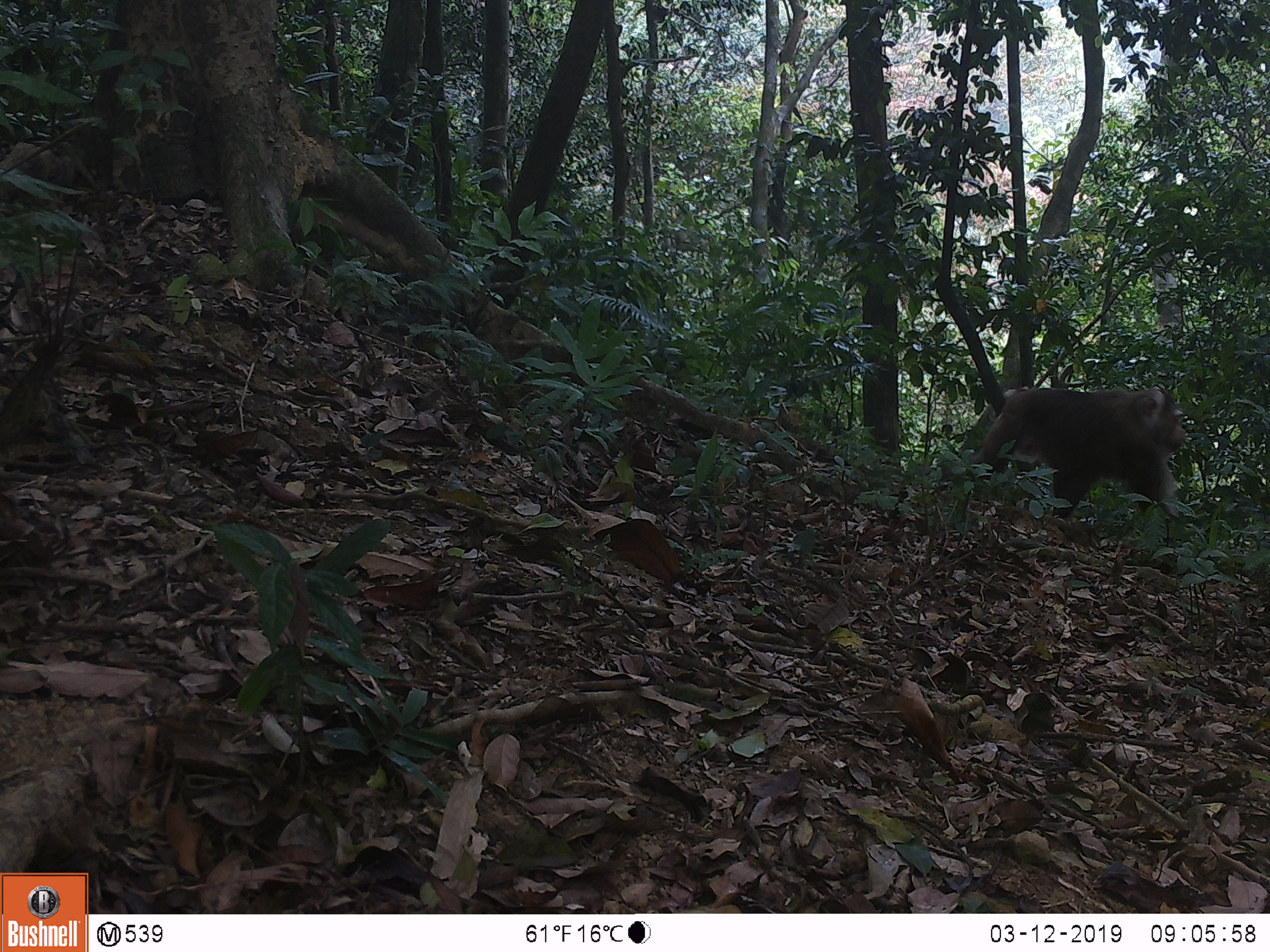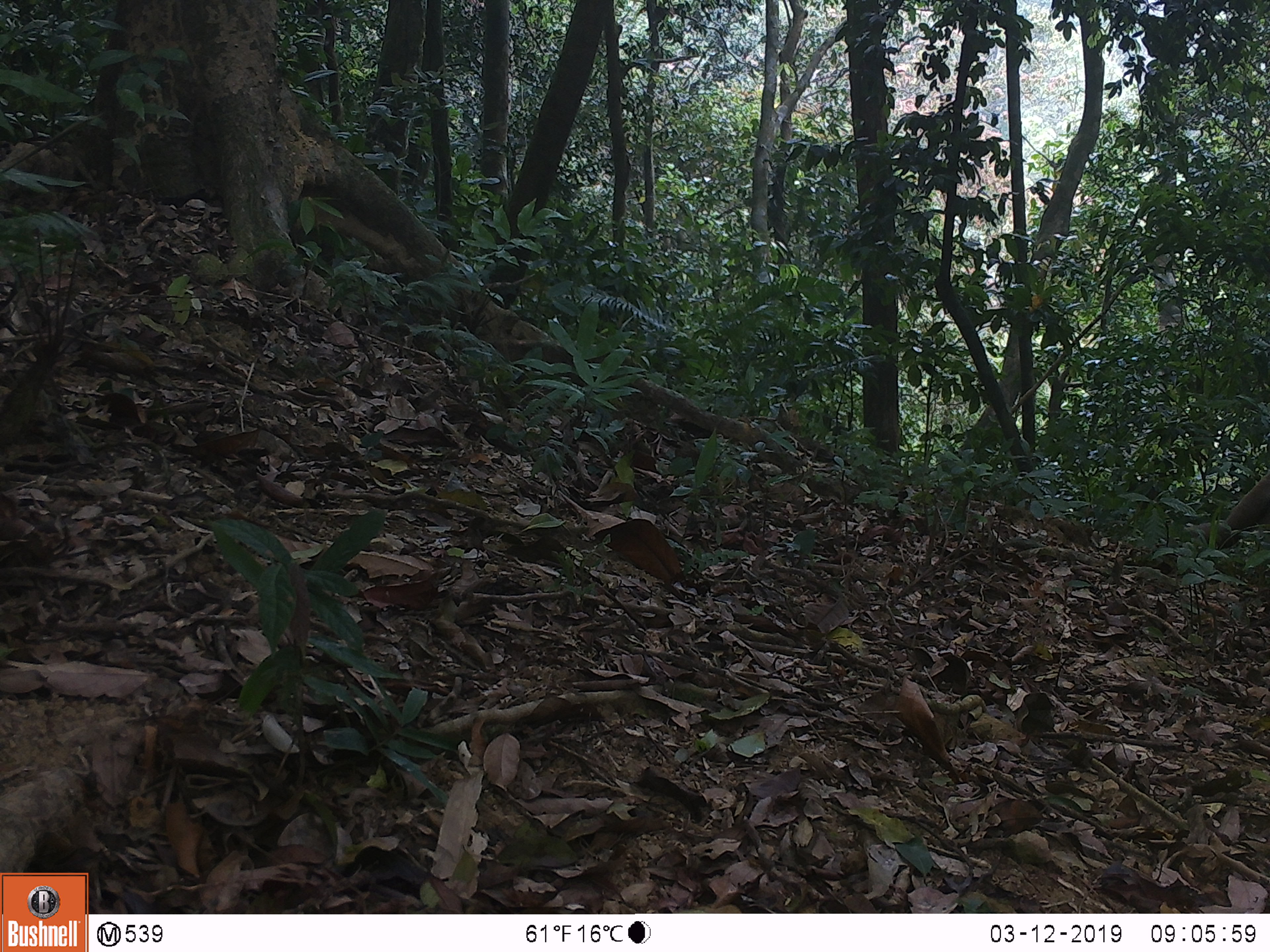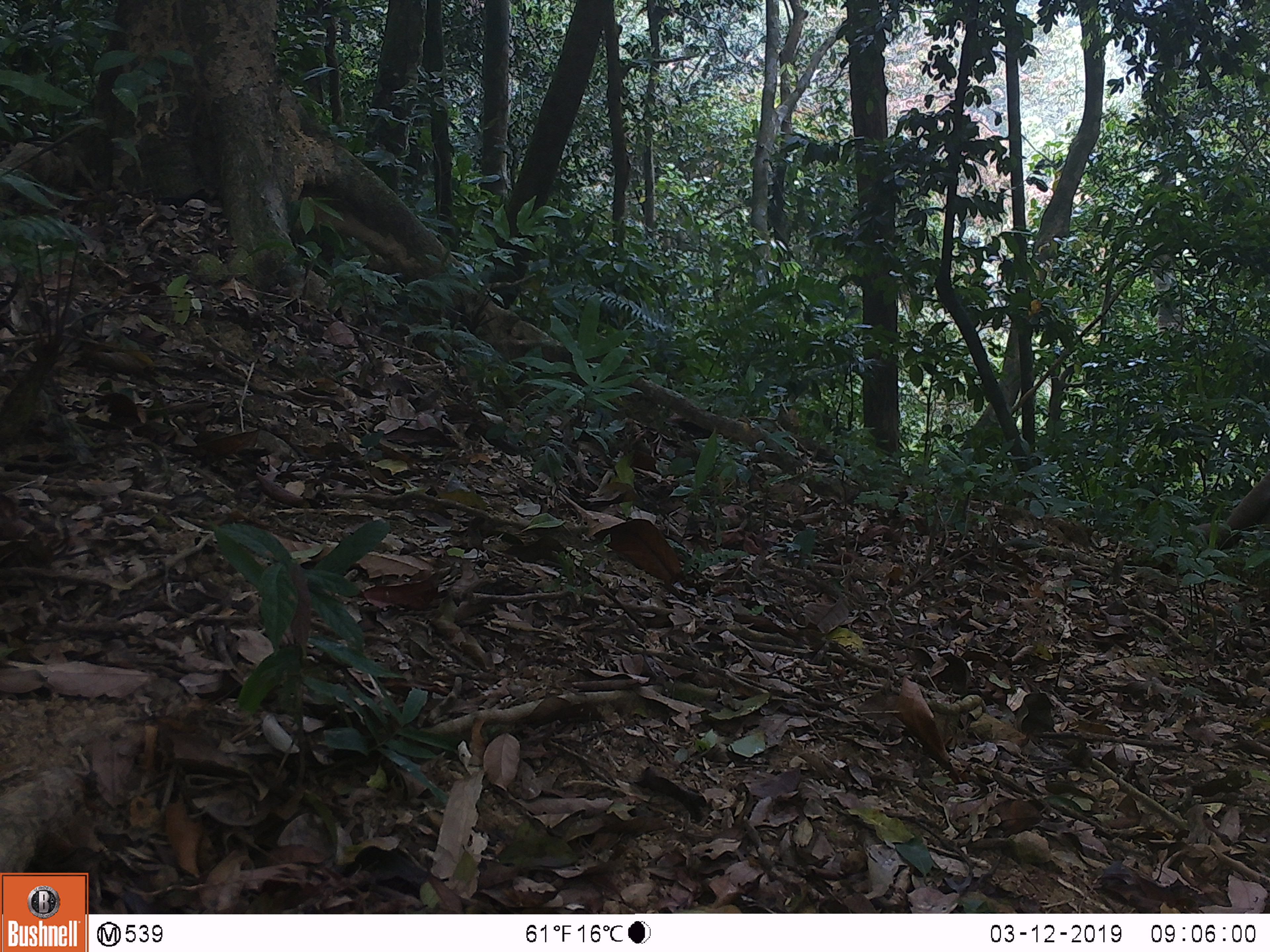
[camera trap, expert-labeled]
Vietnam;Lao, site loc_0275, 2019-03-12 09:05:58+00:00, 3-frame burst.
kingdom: Animalia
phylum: Chordata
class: Mammalia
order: Primates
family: Cercopithecidae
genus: Macaca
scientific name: Macaca nemestrina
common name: pig-tailed macaque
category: pig tailed macaque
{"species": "pig tailed macaque (pig-tailed macaque) (Macaca nemestrina)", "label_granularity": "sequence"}